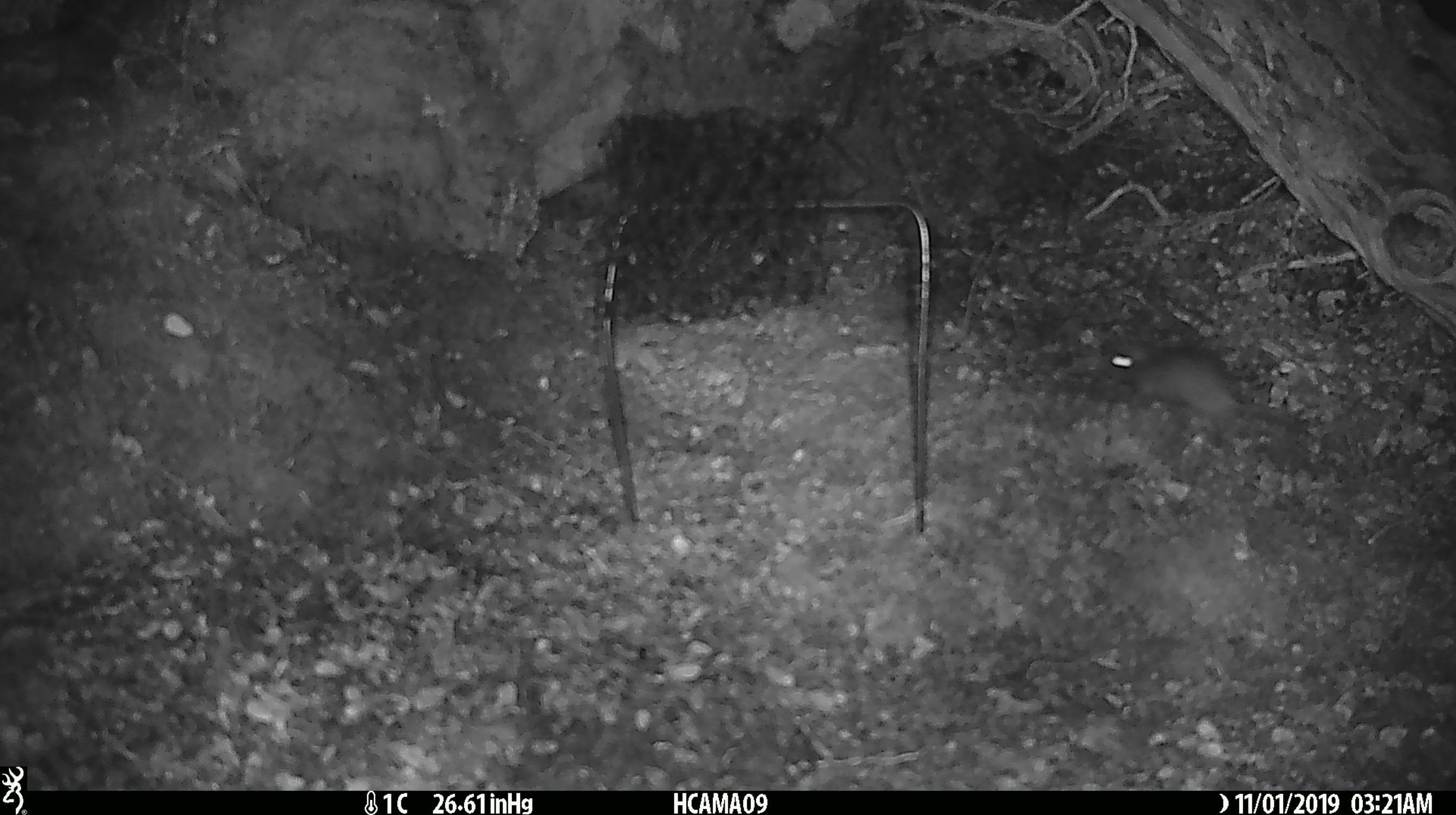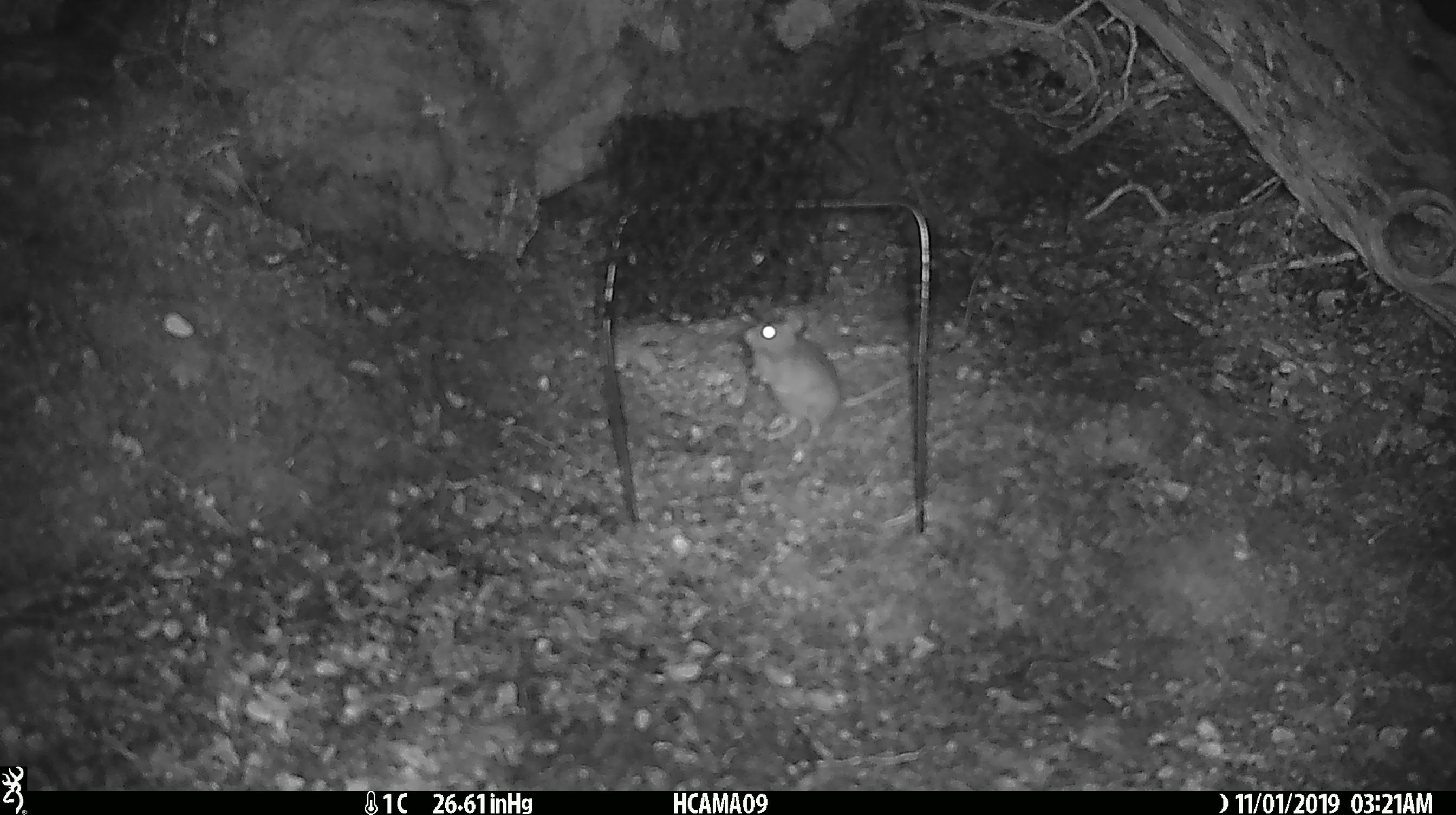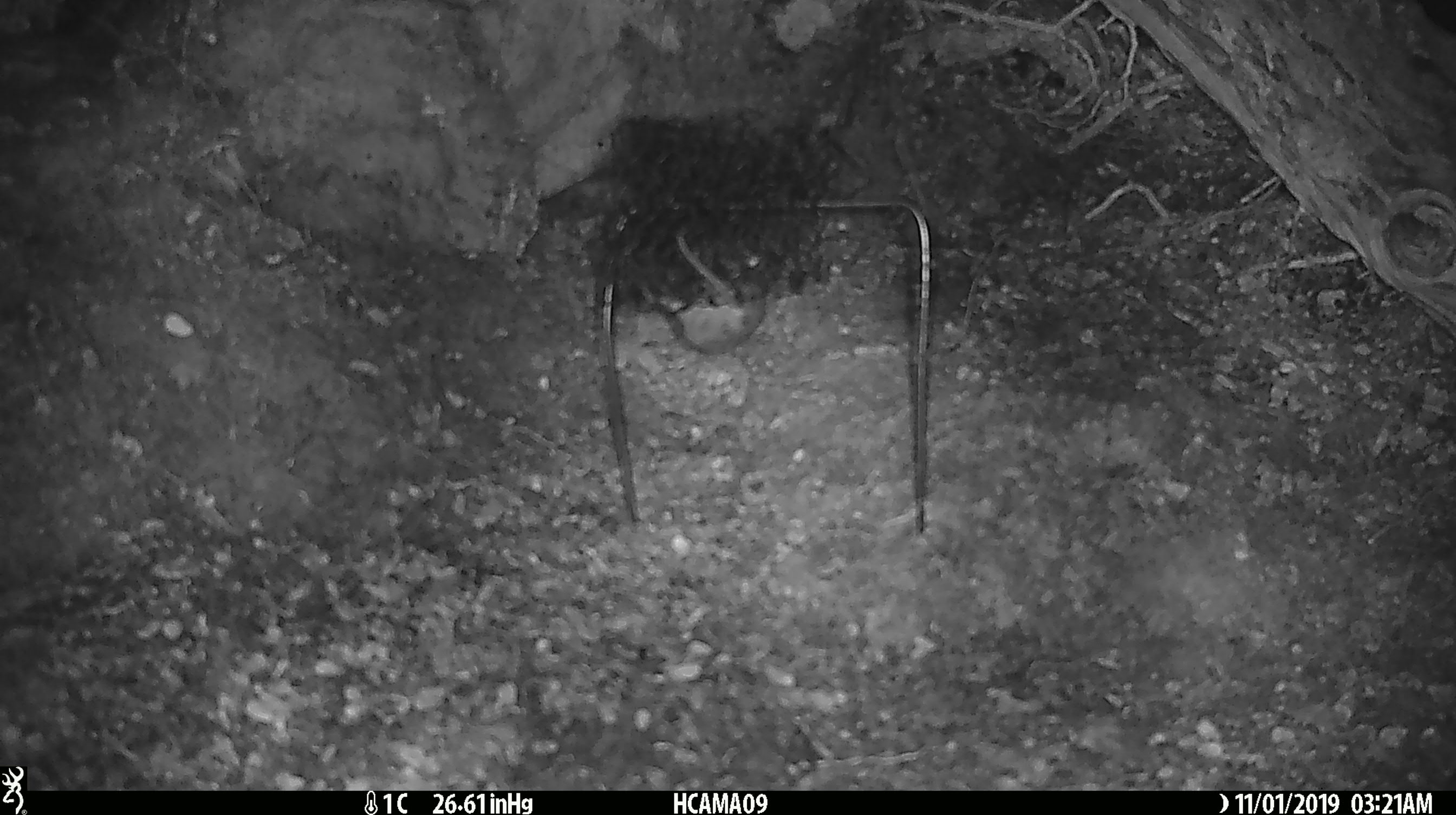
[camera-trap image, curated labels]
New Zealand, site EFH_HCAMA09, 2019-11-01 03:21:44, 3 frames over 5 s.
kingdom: Animalia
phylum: Chordata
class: Mammalia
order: Rodentia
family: Muridae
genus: Mus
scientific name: Mus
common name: mouse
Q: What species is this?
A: Mouse (Mus).